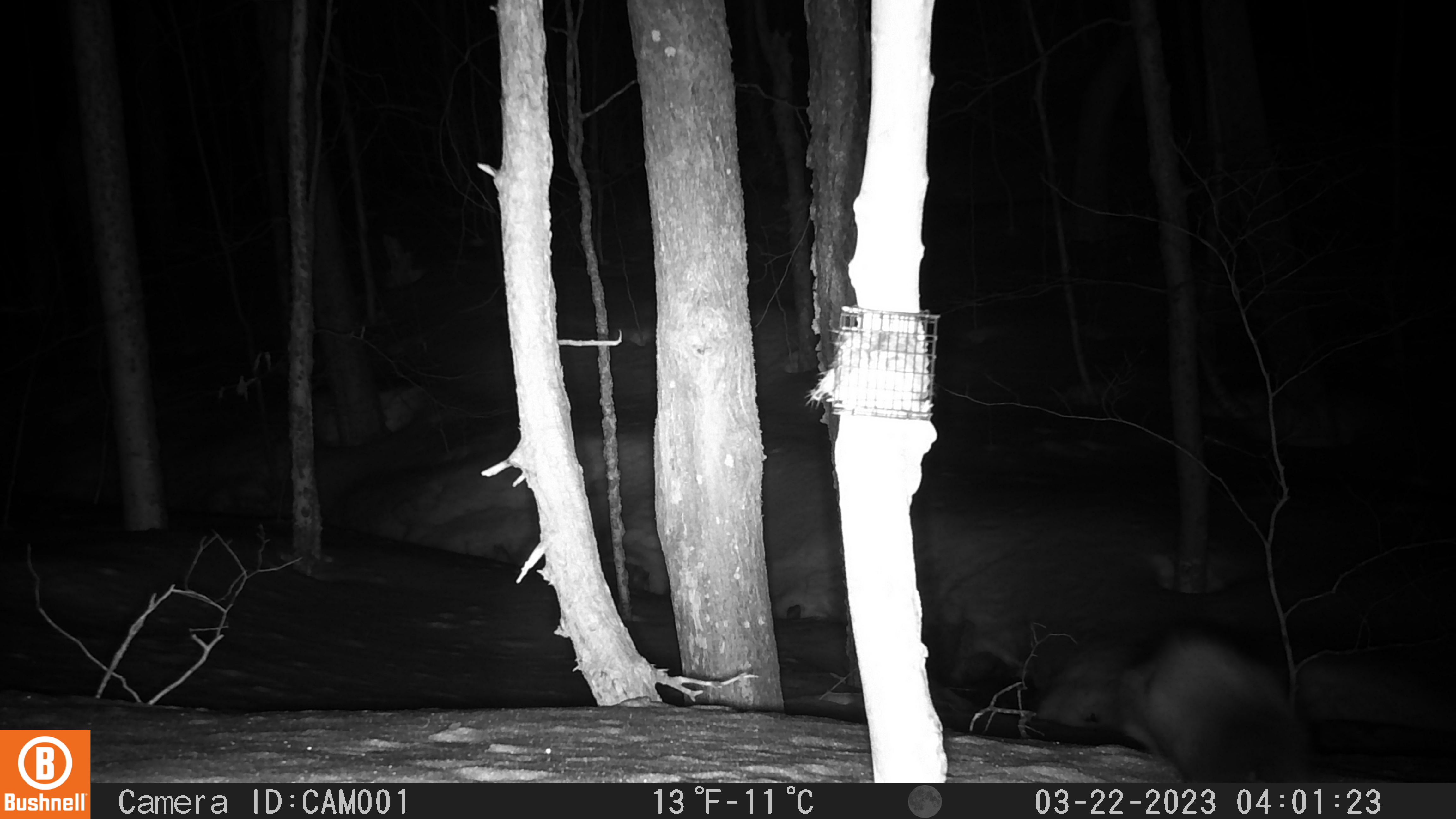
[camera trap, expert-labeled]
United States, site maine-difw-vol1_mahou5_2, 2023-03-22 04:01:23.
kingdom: Animalia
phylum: Chordata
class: Mammalia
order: Carnivora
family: Mustelidae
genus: Pekania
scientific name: Pekania pennanti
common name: fisher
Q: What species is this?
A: Fisher (Pekania pennanti).